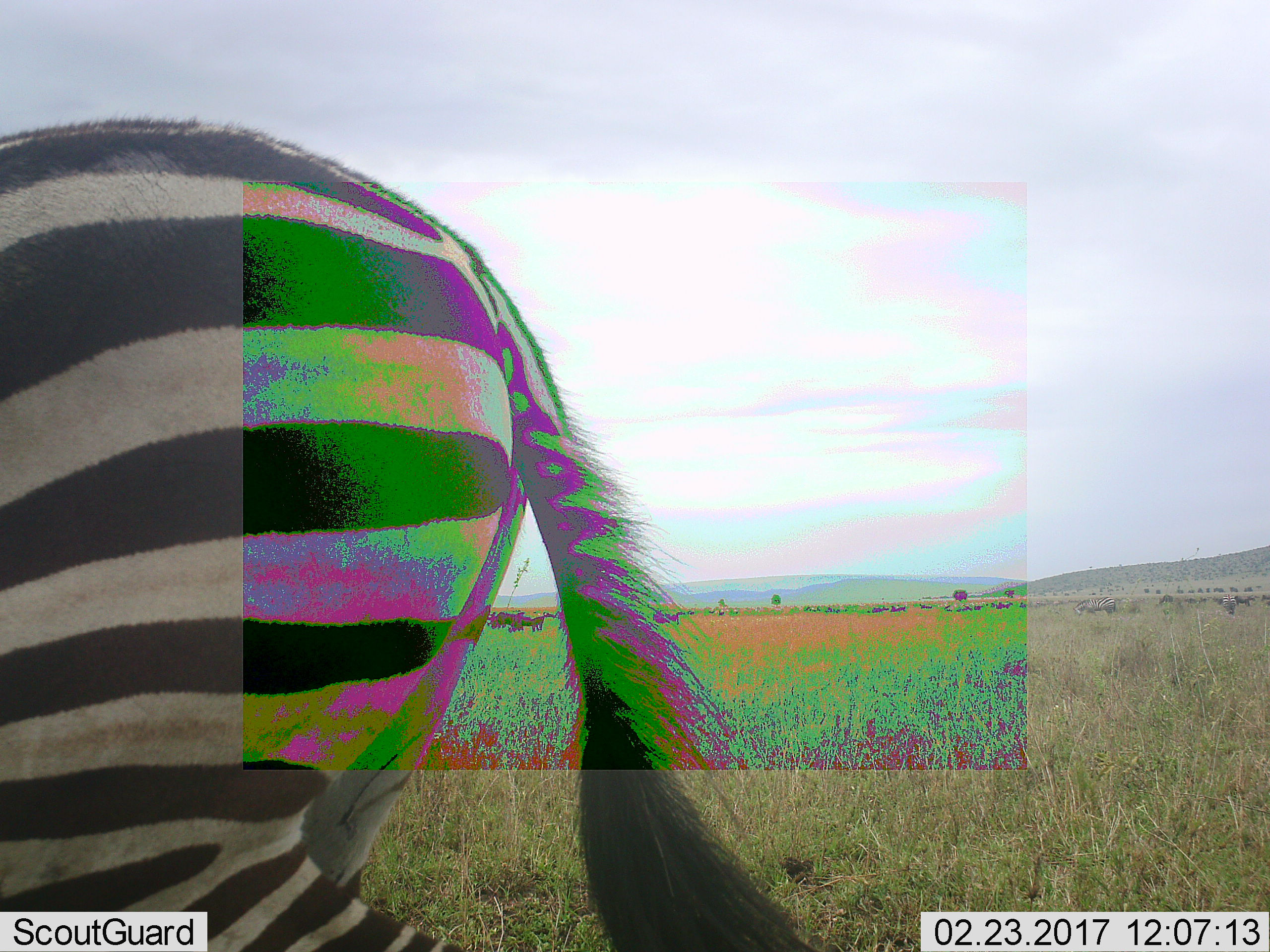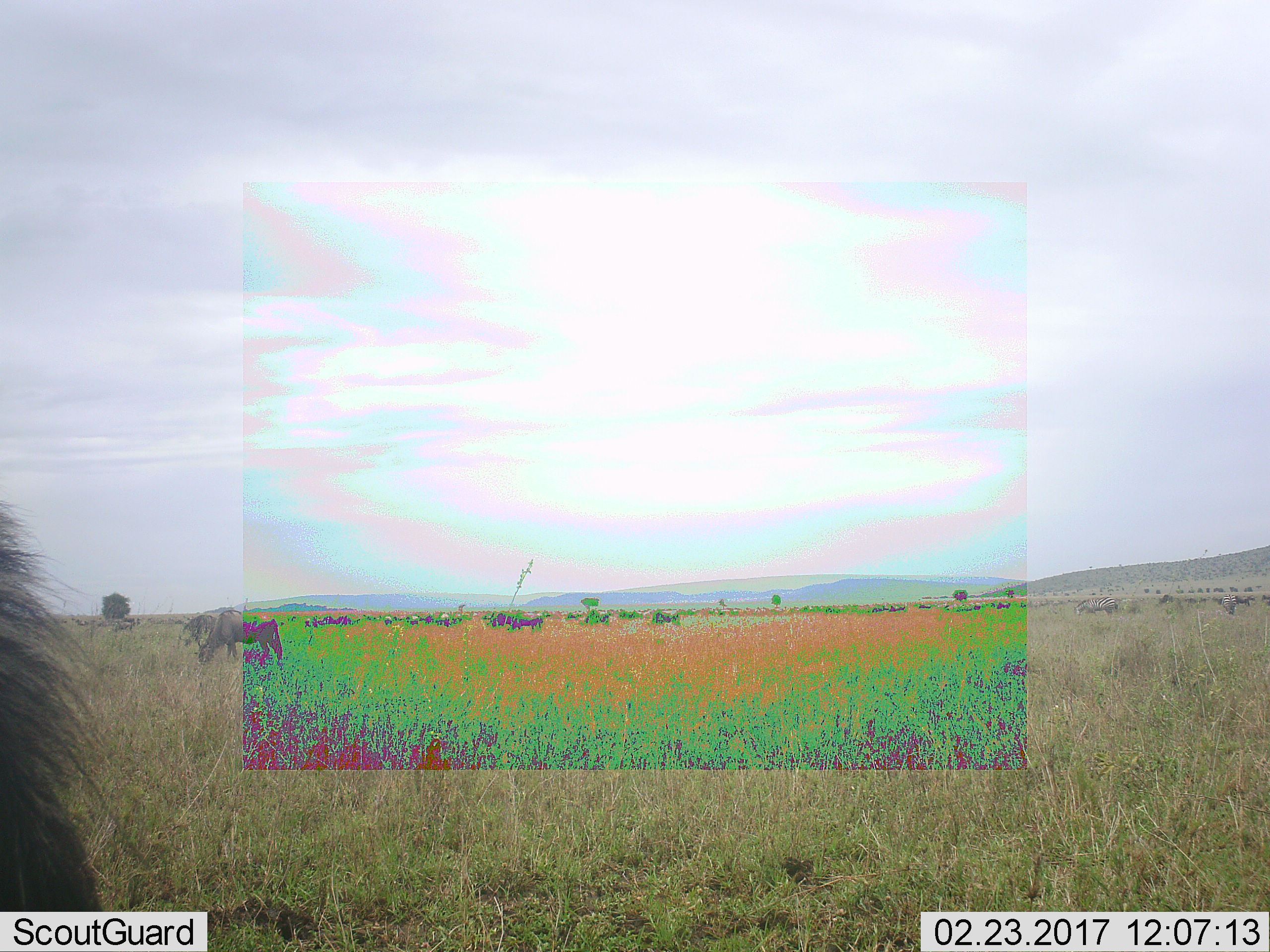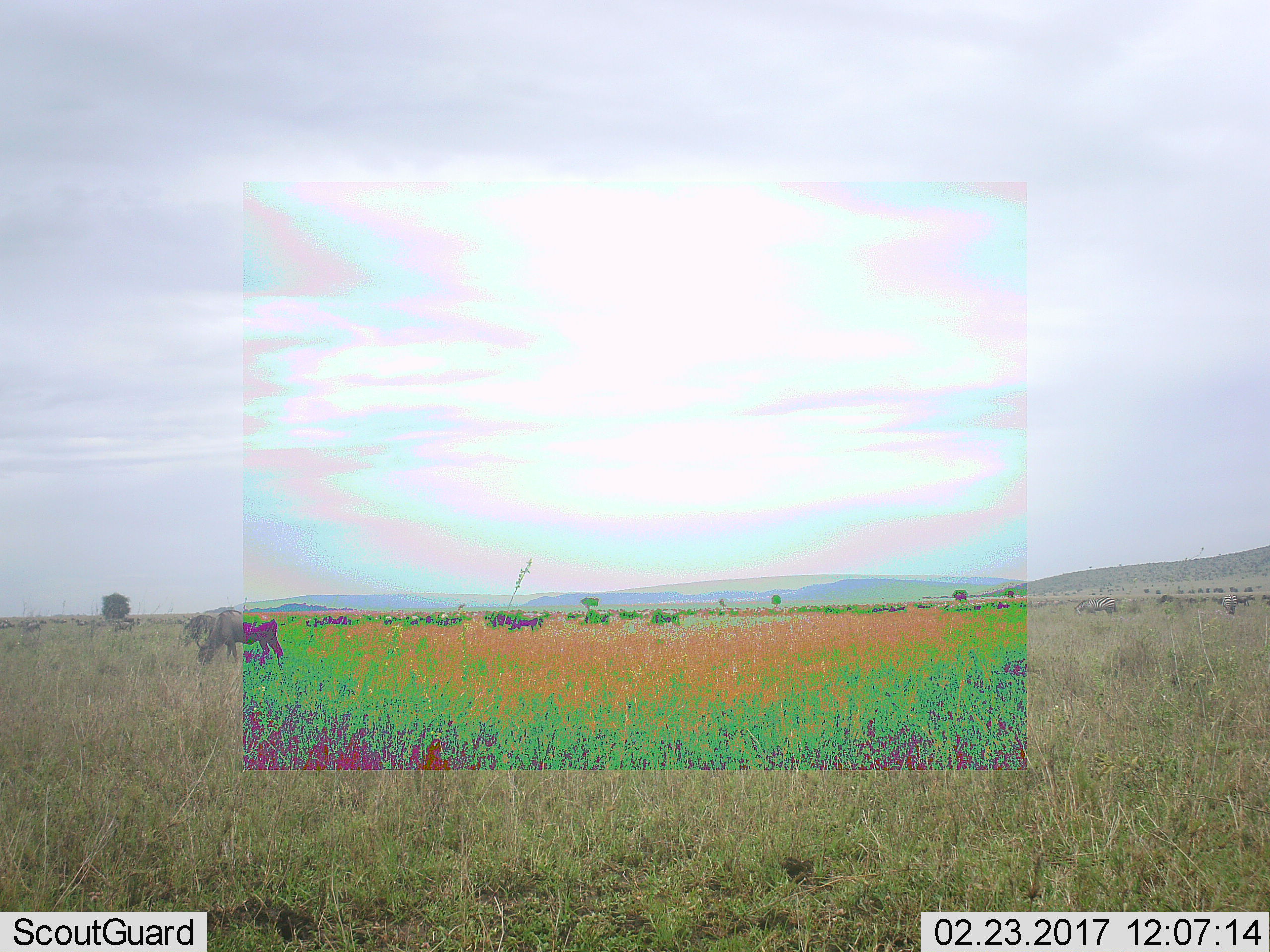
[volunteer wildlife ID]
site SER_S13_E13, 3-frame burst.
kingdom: Animalia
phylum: Chordata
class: Mammalia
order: Artiodactyla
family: Bovidae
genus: Connochaetes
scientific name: Connochaetes taurinus taurinus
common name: blue wildebeest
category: wildebeestblue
Wildebeestblue (blue wildebeest) (Connochaetes taurinus taurinus), count 11-50. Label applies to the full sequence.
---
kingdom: Animalia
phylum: Chordata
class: Mammalia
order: Perissodactyla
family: Equidae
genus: Equus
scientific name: Equus quagga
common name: plains zebra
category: zebraplains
Zebraplains (plains zebra) (Equus quagga), count 3. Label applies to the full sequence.